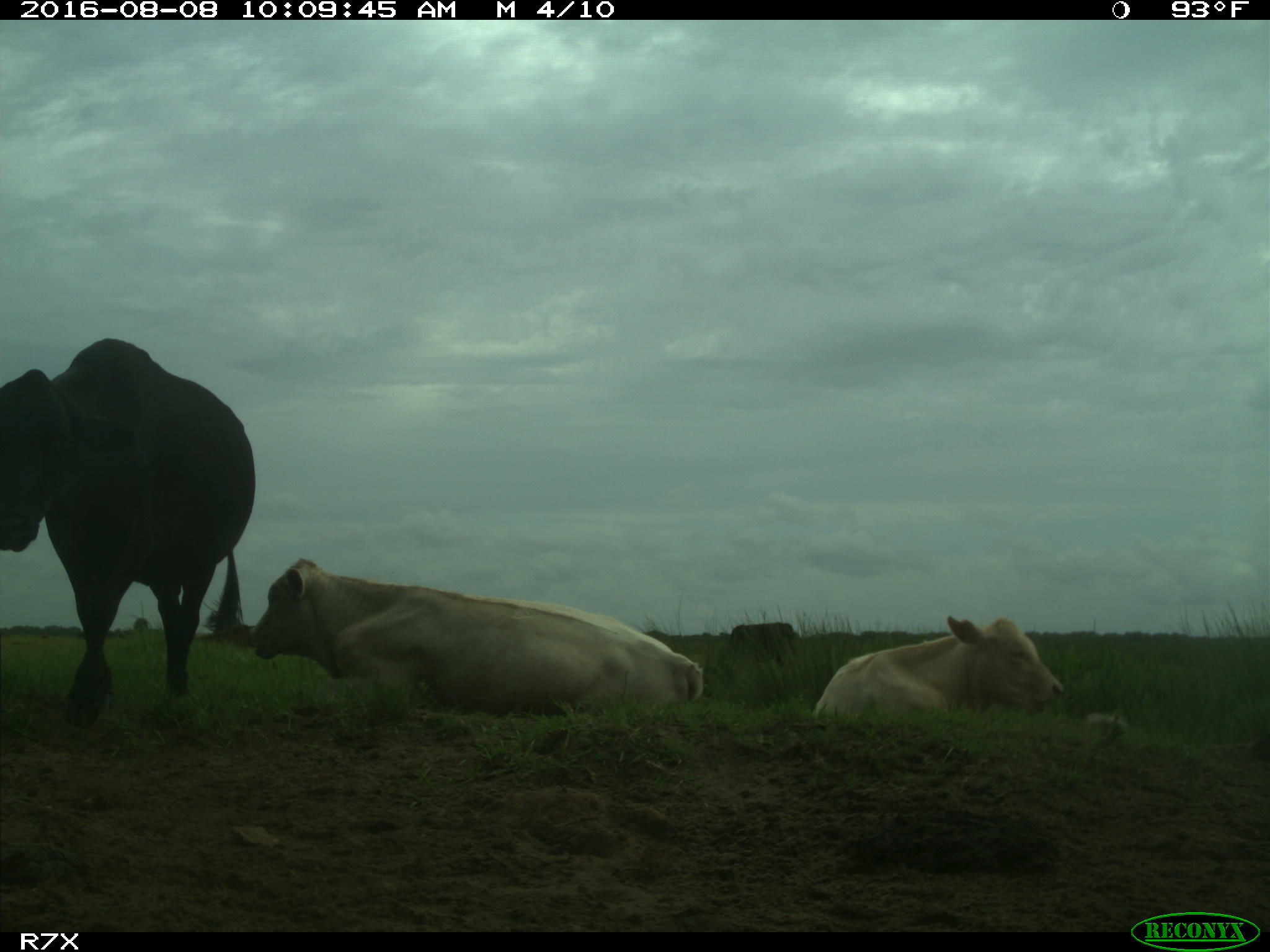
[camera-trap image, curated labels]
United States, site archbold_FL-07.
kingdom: Animalia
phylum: Chordata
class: Mammalia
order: Artiodactyla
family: Bovidae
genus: Bos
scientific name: Bos taurus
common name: domestic cow